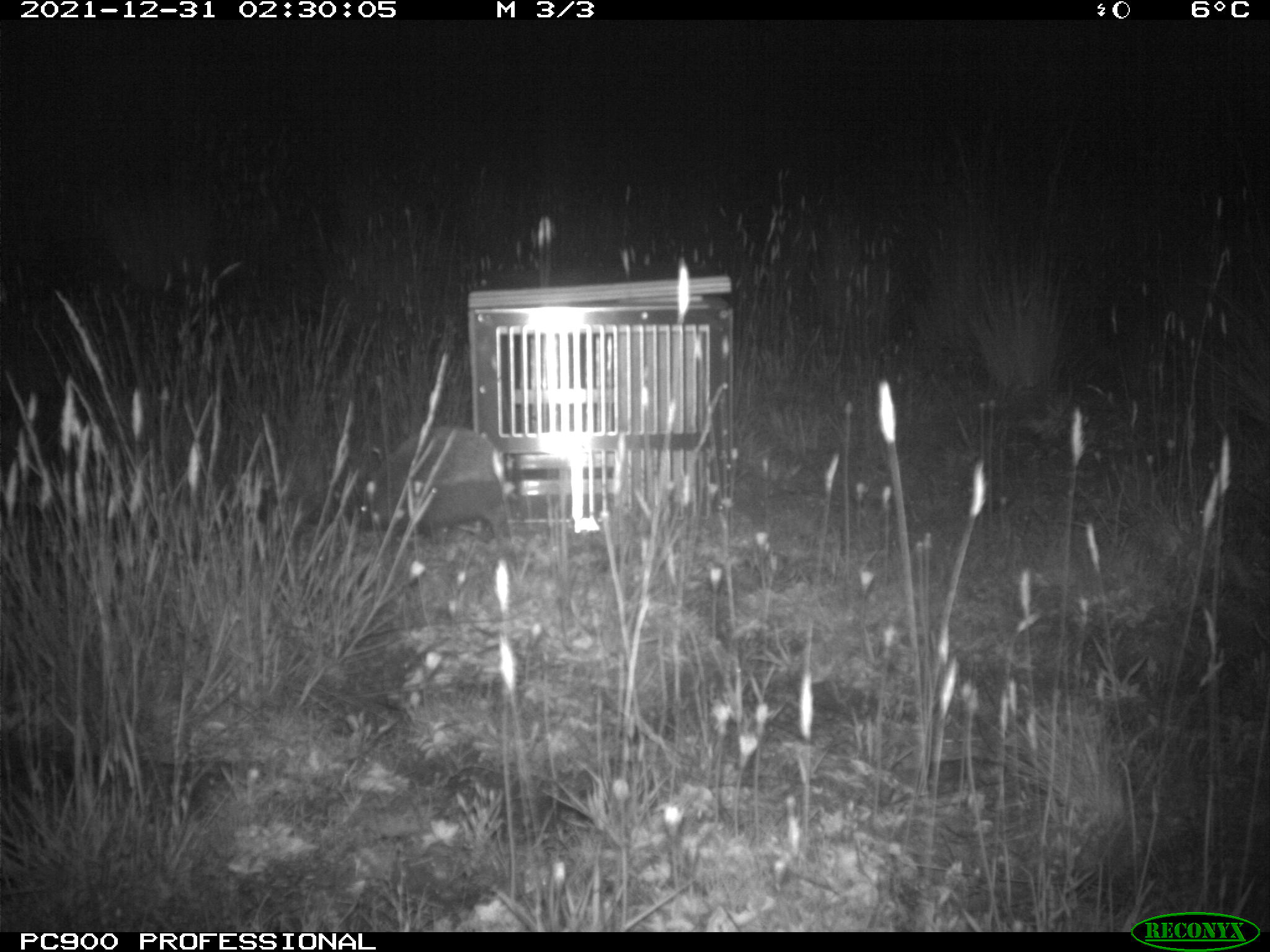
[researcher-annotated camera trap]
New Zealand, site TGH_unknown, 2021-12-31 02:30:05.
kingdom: Animalia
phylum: Chordata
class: Mammalia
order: Eulipotyphla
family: Erinaceidae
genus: Erinaceus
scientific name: Erinaceus europaeus europaeus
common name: european hedgehog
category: hedgehog